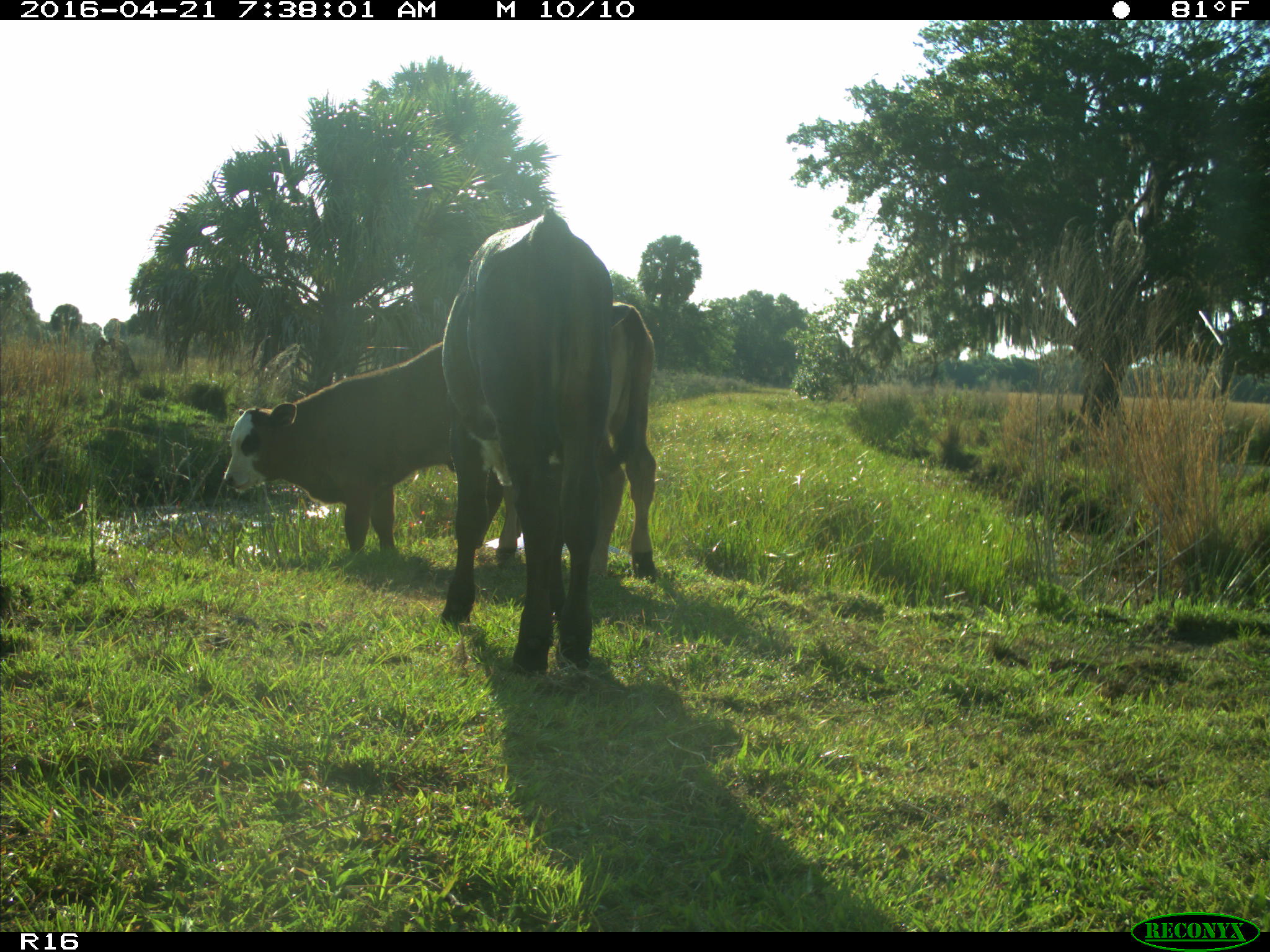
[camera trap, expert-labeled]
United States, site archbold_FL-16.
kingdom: Animalia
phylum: Chordata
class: Mammalia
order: Artiodactyla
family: Bovidae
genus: Bos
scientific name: Bos taurus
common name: domestic cow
Bos taurus (domestic cow).